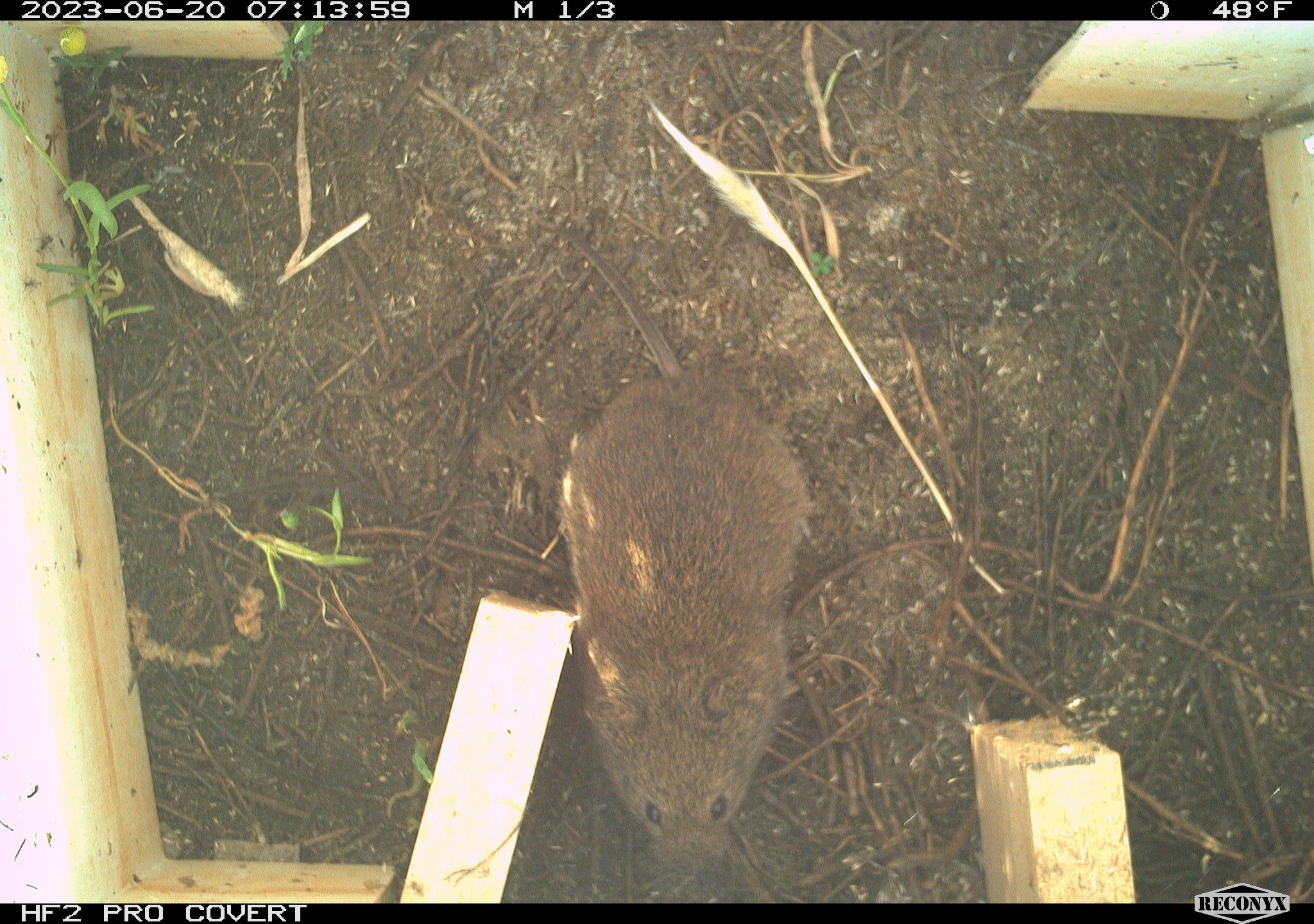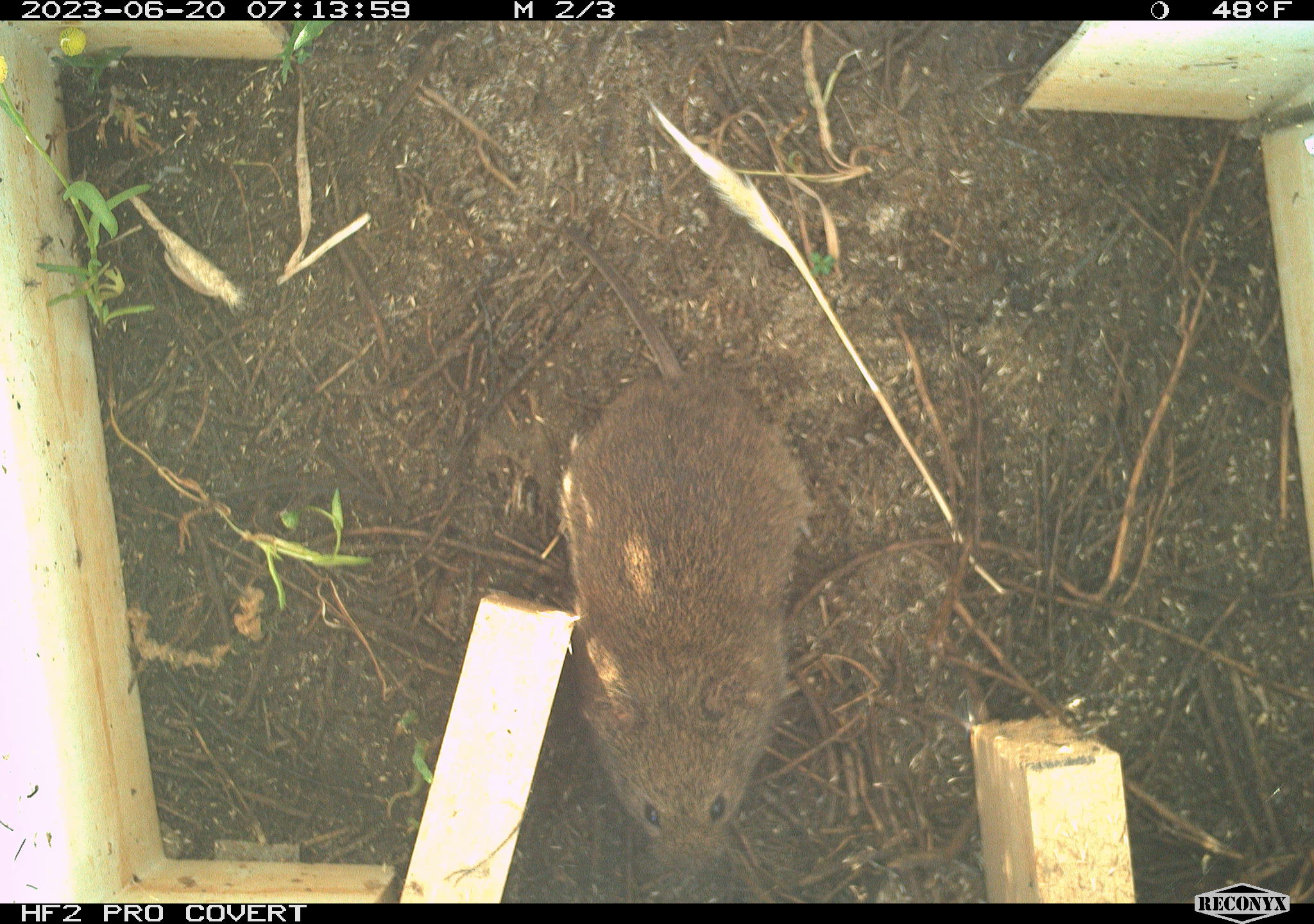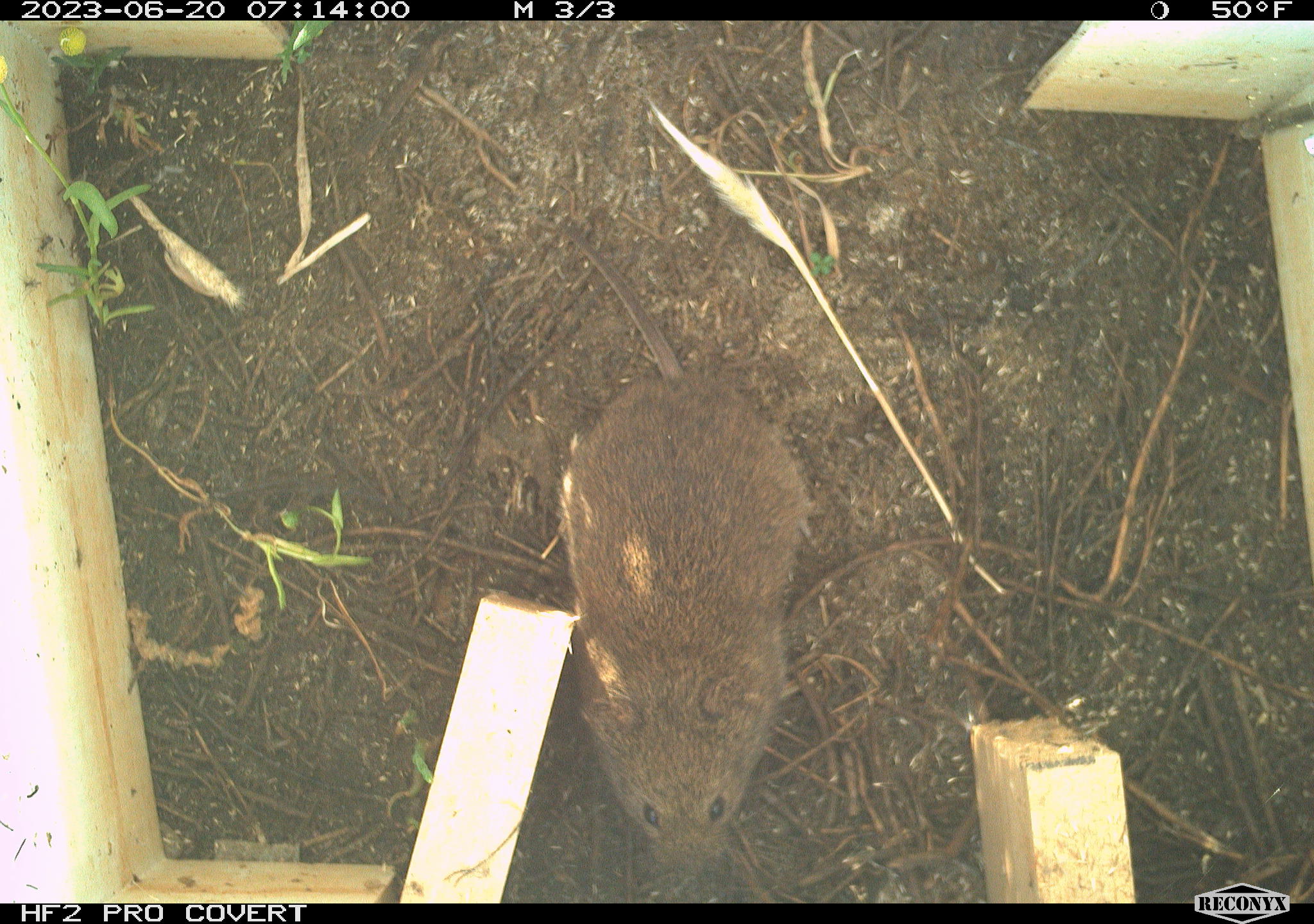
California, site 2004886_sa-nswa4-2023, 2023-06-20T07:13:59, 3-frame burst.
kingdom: Animalia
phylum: Chordata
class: Mammalia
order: Rodentia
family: Cricetidae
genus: Microtus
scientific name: Microtus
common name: meadow vole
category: microtus species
Microtus species (meadow vole) (Microtus).